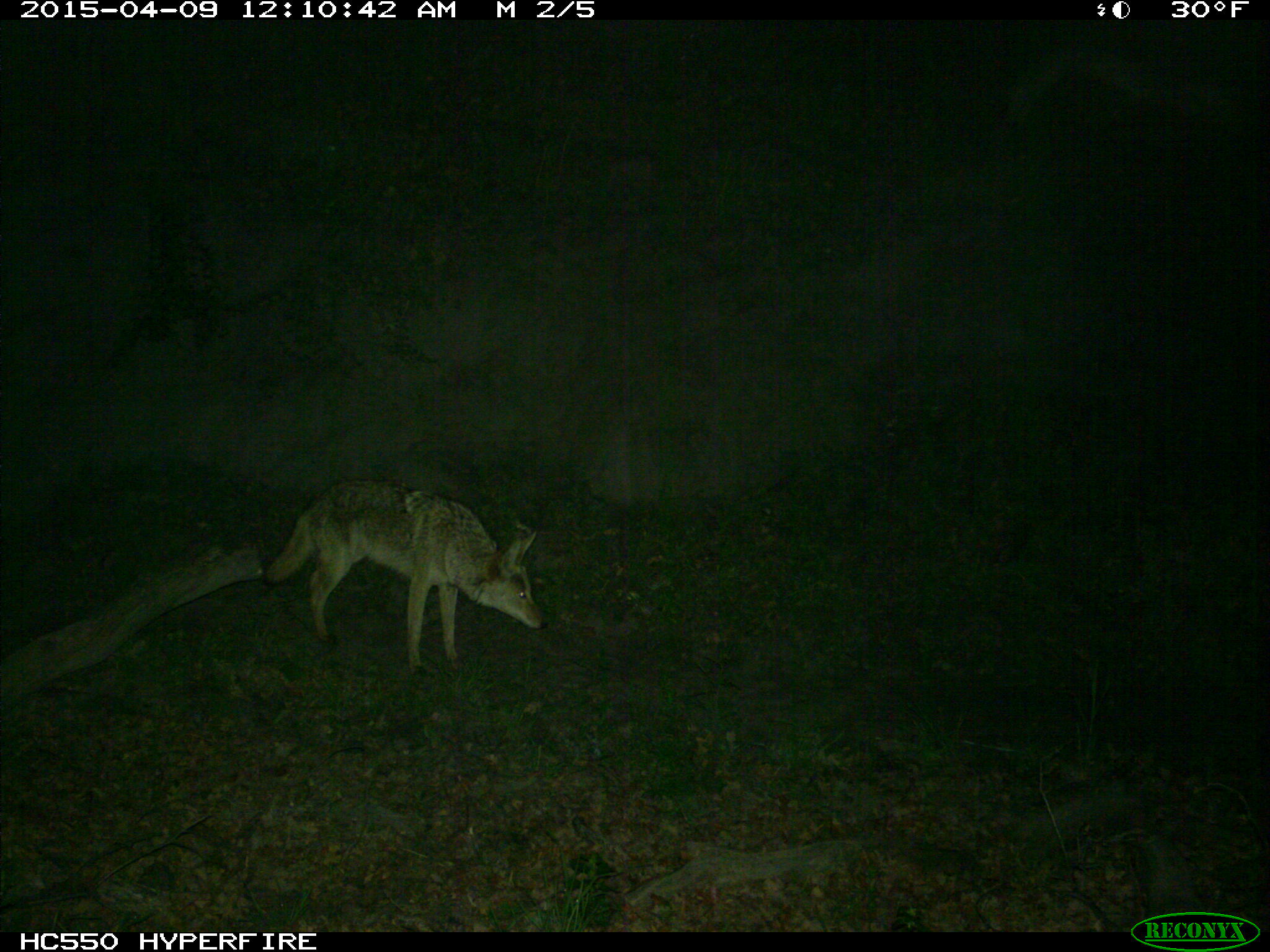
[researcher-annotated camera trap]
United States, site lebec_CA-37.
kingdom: Animalia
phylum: Chordata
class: Mammalia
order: Carnivora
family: Canidae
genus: Canis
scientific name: Canis latrans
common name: coyote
Canis latrans (coyote).